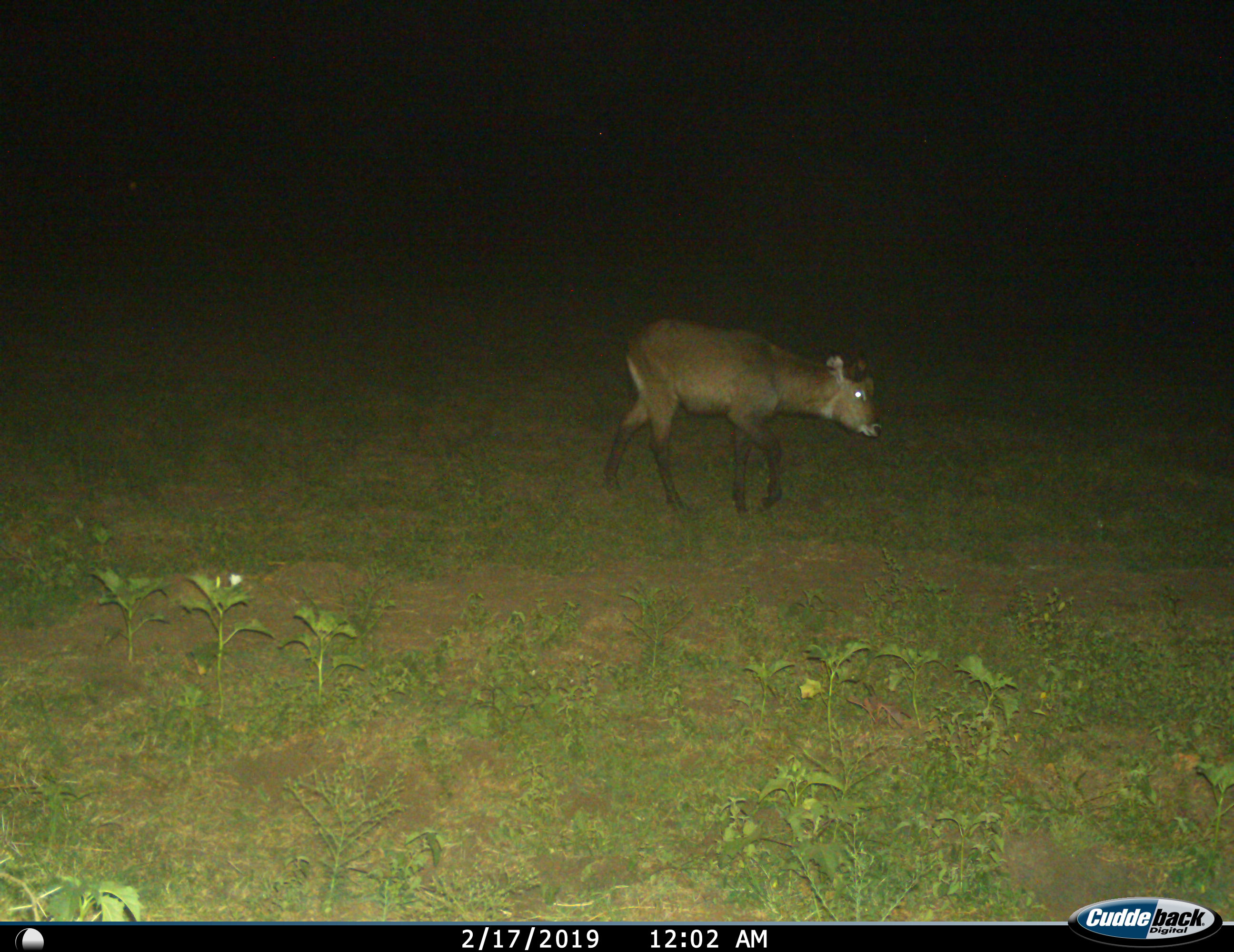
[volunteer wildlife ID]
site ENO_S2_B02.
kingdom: Animalia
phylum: Chordata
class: Mammalia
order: Artiodactyla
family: Bovidae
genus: Kobus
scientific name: Kobus ellipsiprymnus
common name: waterbuck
Waterbuck (Kobus ellipsiprymnus), count 1. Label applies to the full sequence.